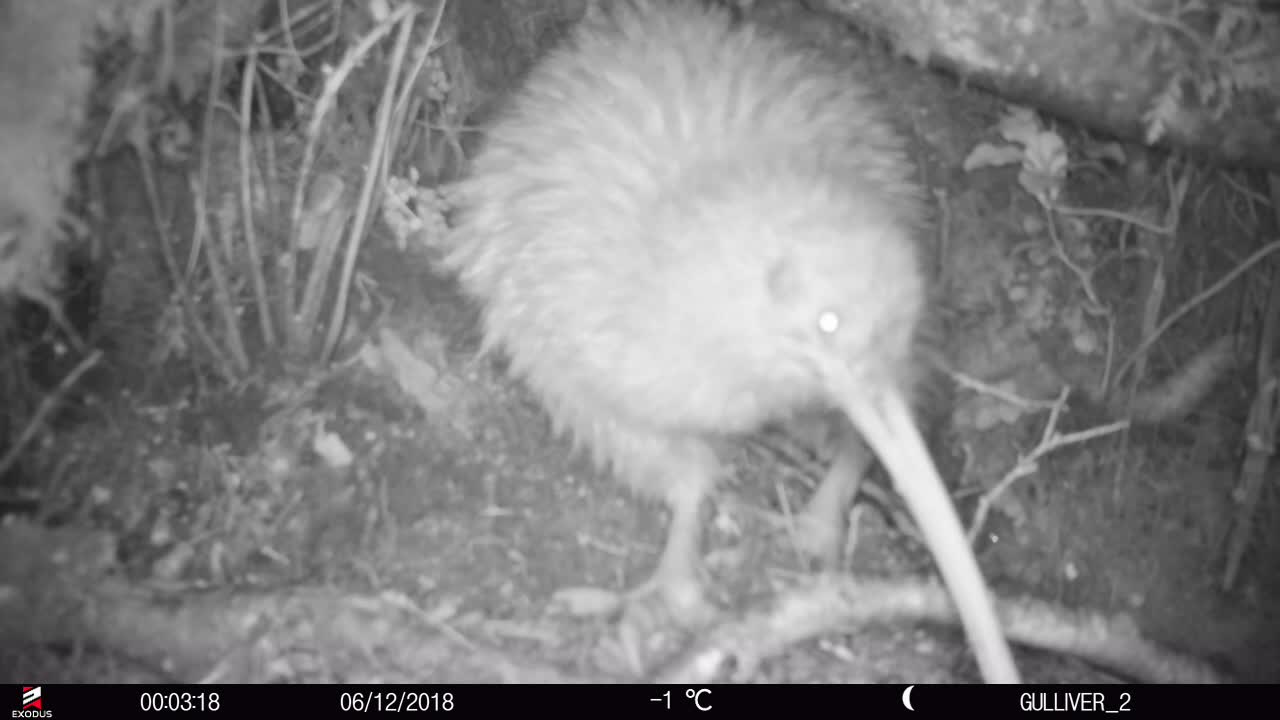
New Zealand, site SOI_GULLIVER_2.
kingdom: Animalia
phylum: Chordata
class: Aves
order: Apterygiformes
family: Apterygidae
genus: Apteryx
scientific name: Apteryx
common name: kiwi